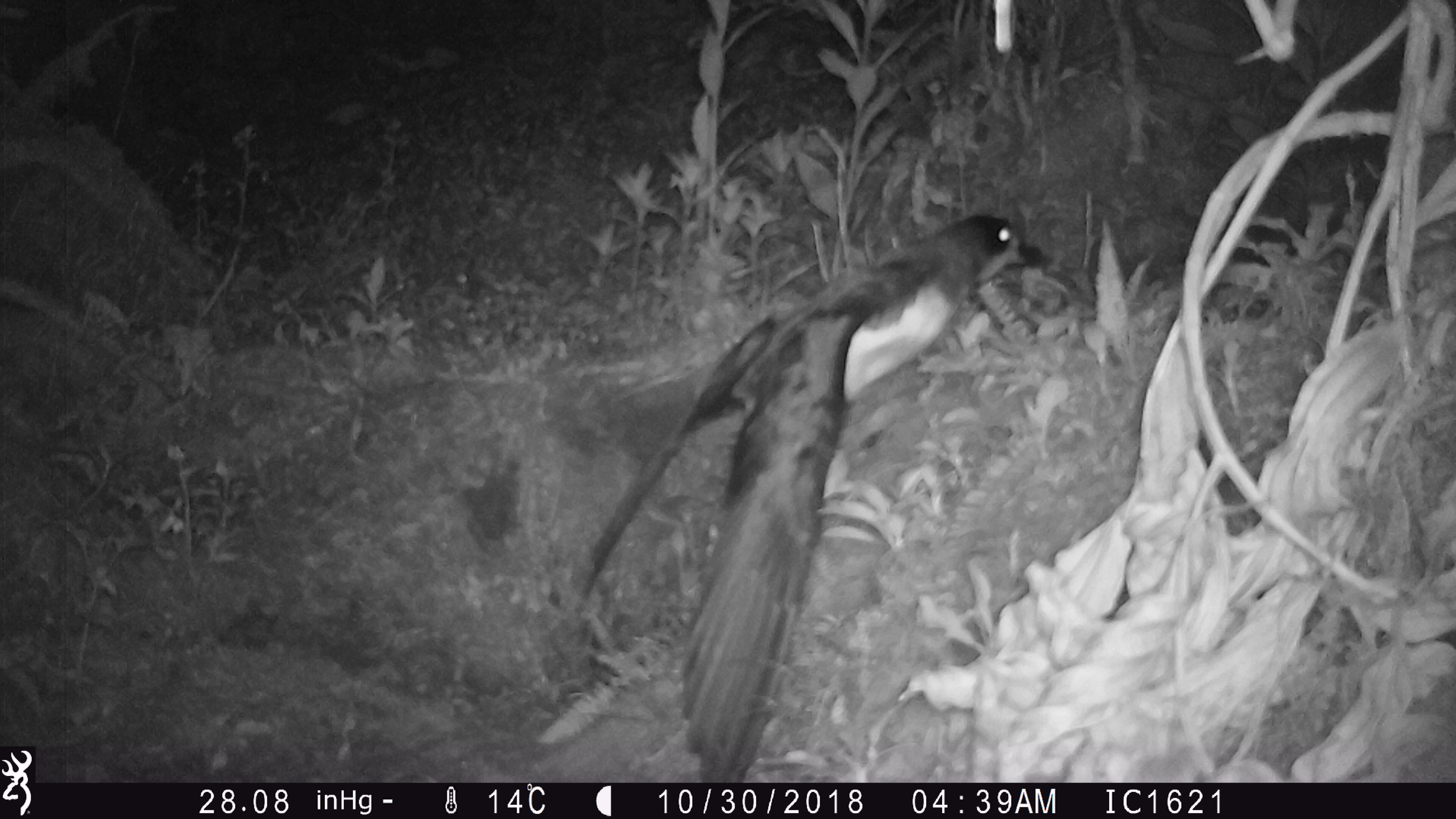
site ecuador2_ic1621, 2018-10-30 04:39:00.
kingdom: Animalia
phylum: Chordata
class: Aves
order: Procellariiformes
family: Procellariidae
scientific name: Procellariidae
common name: petrel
Petrel (Procellariidae).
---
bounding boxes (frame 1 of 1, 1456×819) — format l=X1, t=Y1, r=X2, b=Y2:
petrel: l=562, t=201, r=1052, b=786